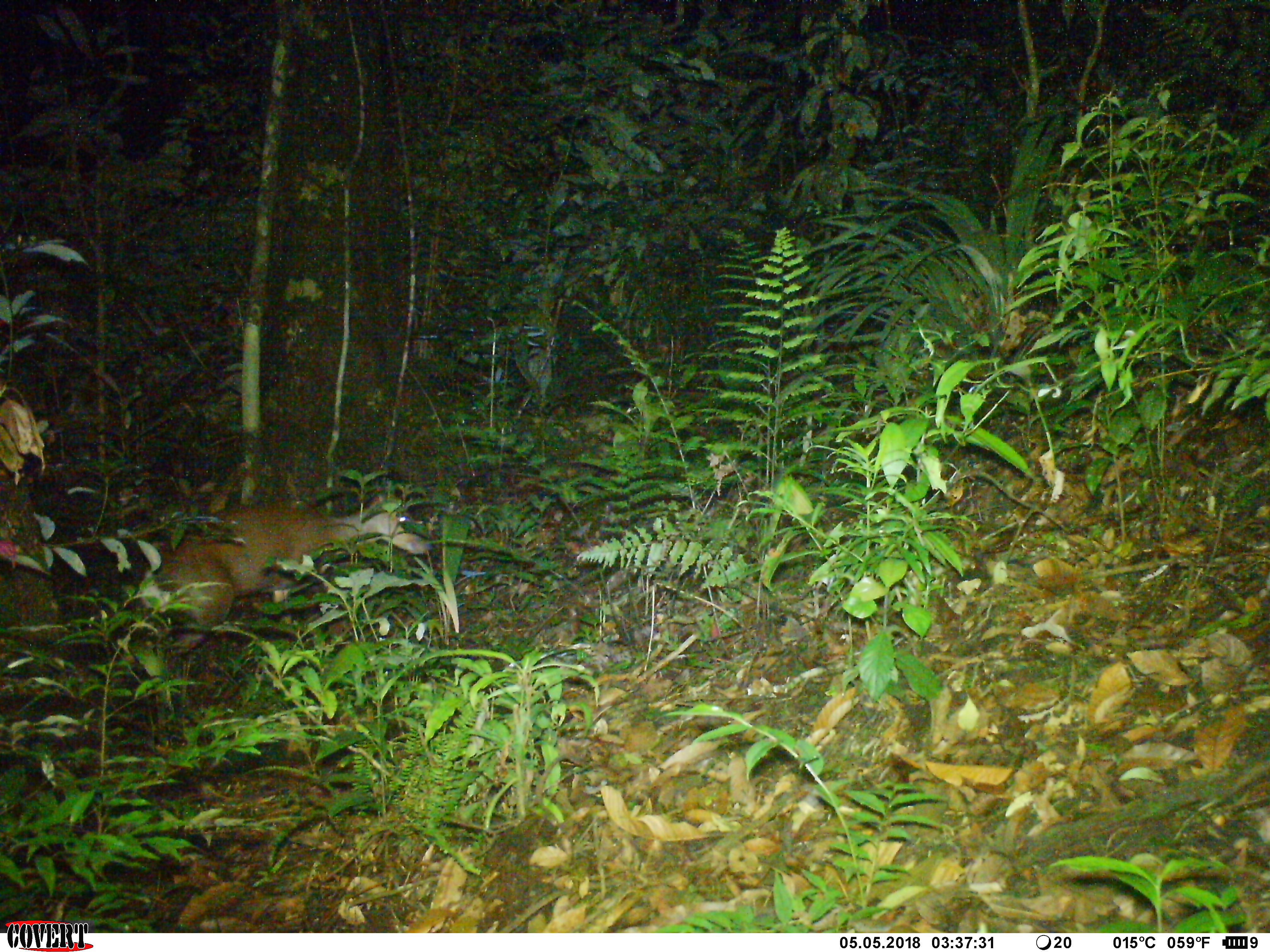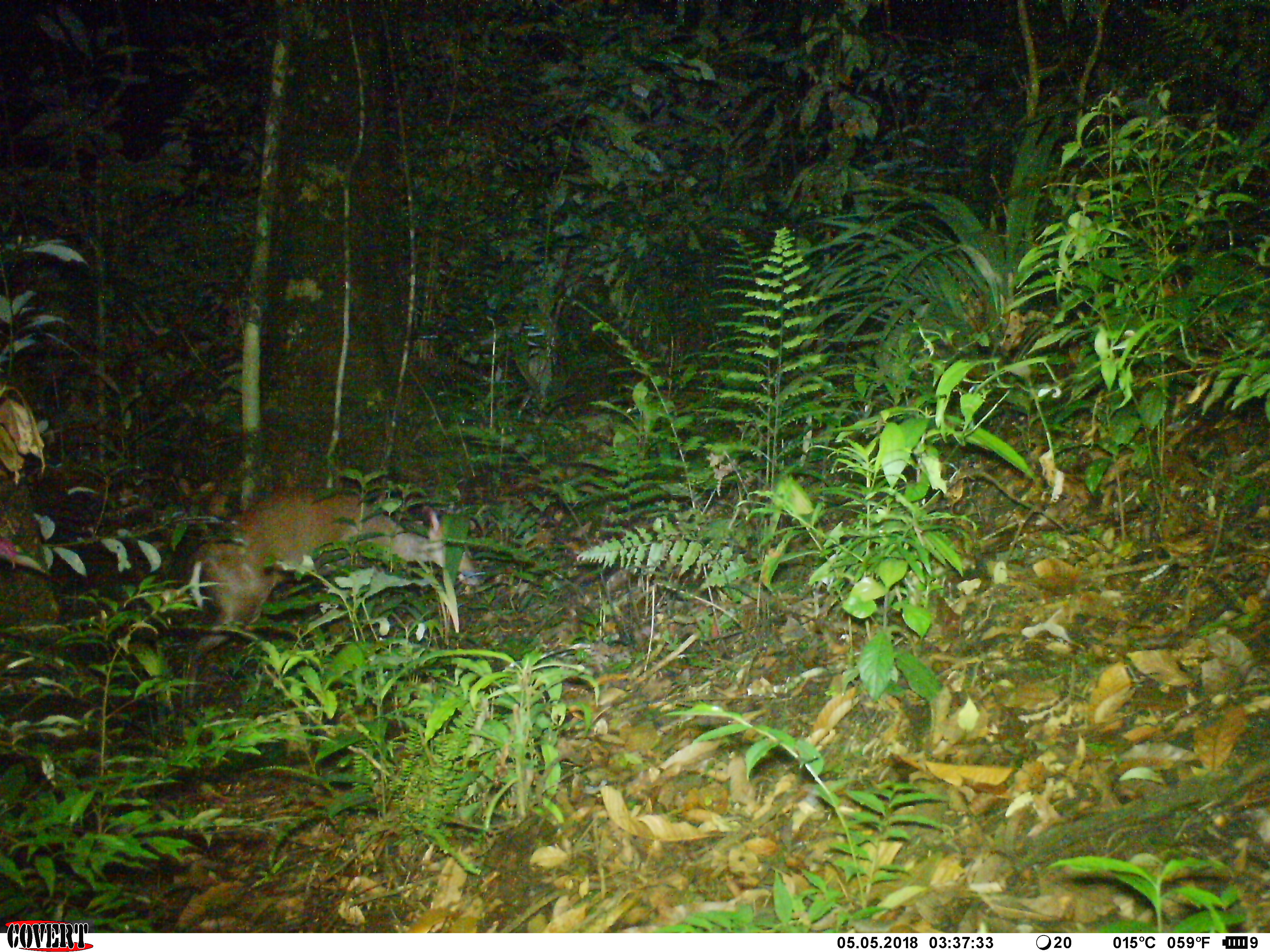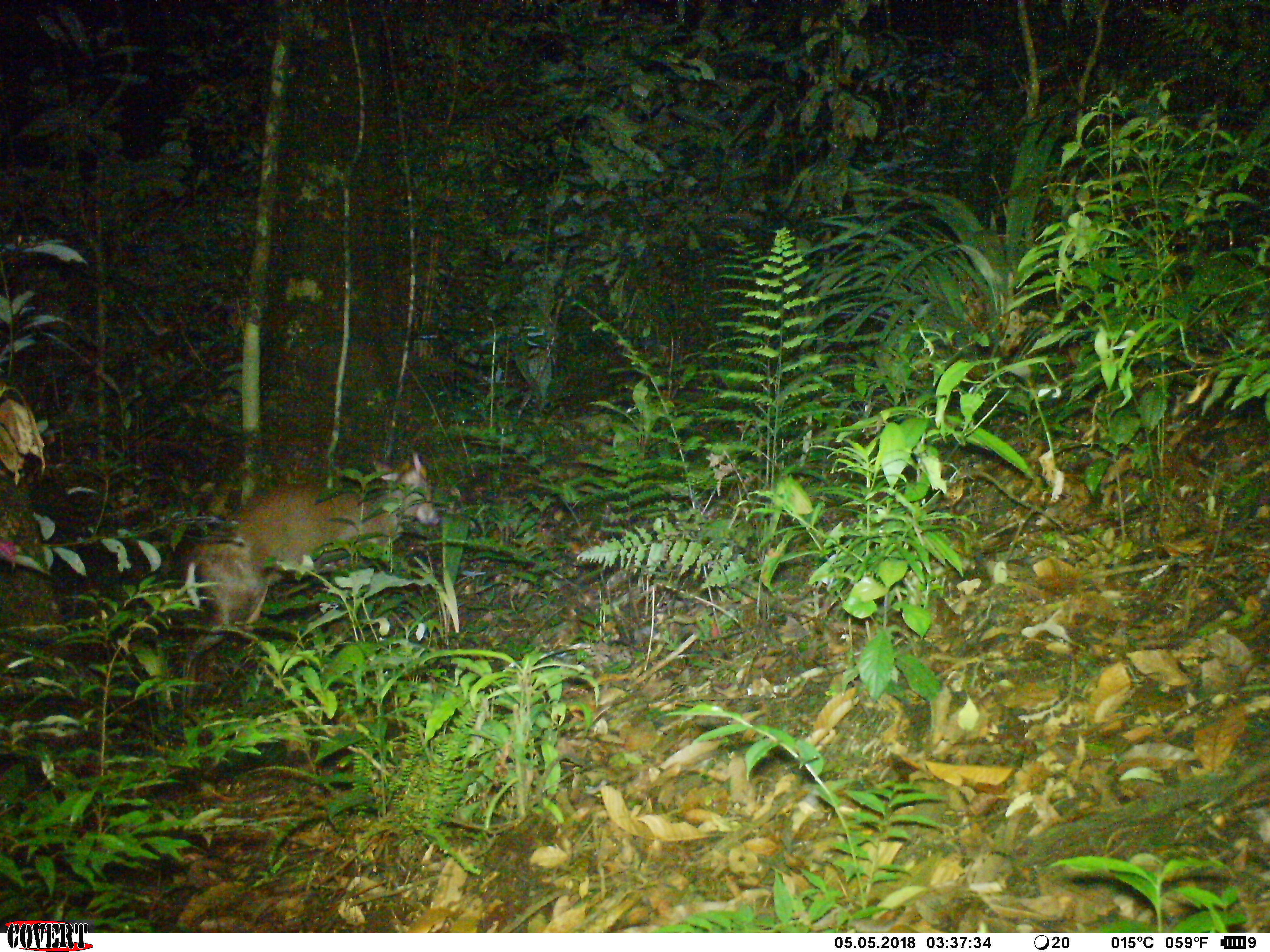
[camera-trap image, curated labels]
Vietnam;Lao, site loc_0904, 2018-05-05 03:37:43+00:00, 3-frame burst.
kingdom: Animalia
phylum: Chordata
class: Mammalia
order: Artiodactyla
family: Cervidae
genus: Muntiacus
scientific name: Muntiacus rooseveltorum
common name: roosevelt's muntjac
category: roosevelts muntjac group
Roosevelts muntjac group (roosevelt's muntjac) (Muntiacus rooseveltorum). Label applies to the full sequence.